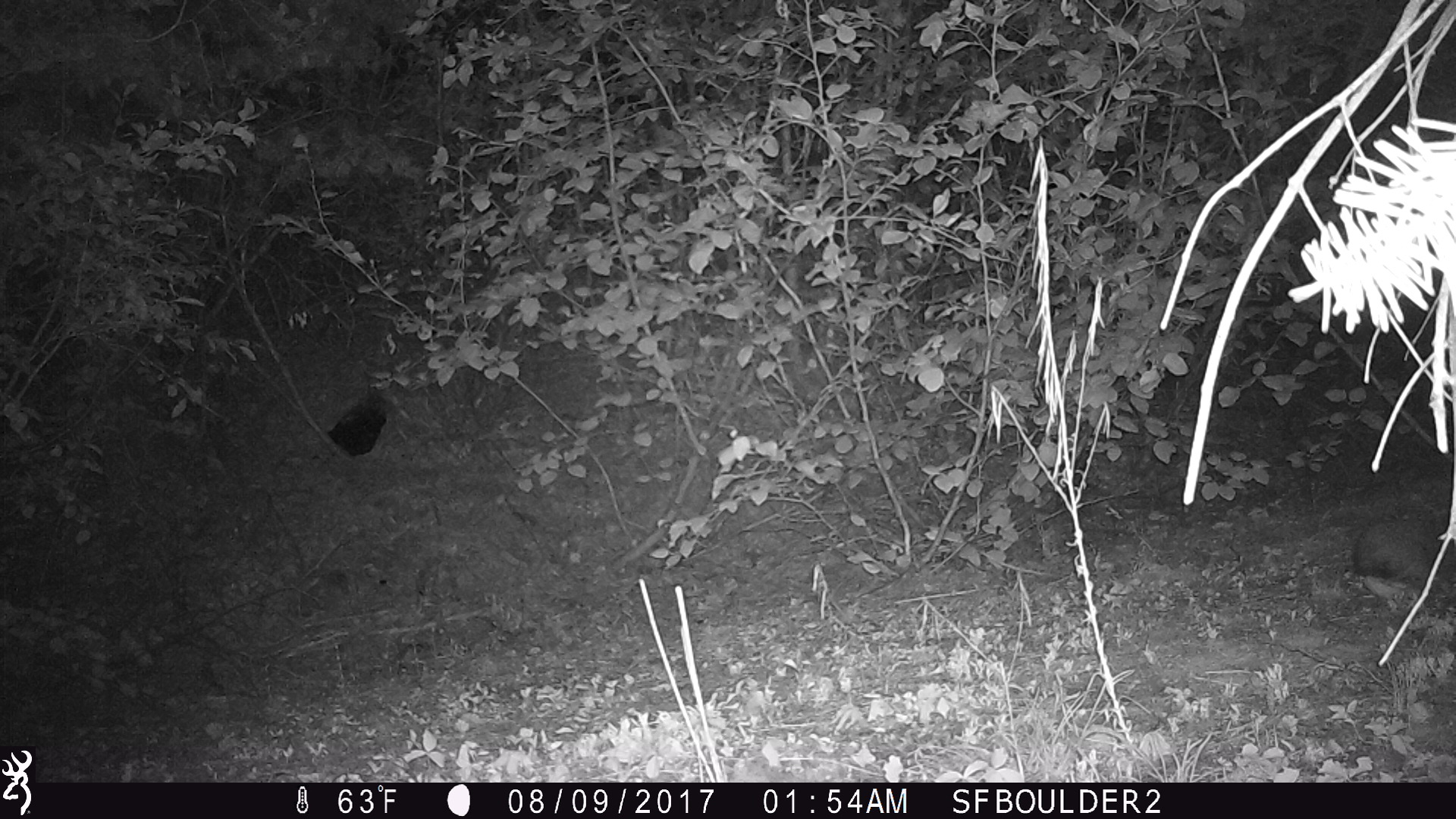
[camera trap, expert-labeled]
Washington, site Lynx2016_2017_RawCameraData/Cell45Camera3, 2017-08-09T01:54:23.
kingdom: Animalia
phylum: Chordata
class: Mammalia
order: Lagomorpha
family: Leporidae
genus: Lepus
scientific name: Lepus americanus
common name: snowshoe hare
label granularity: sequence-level